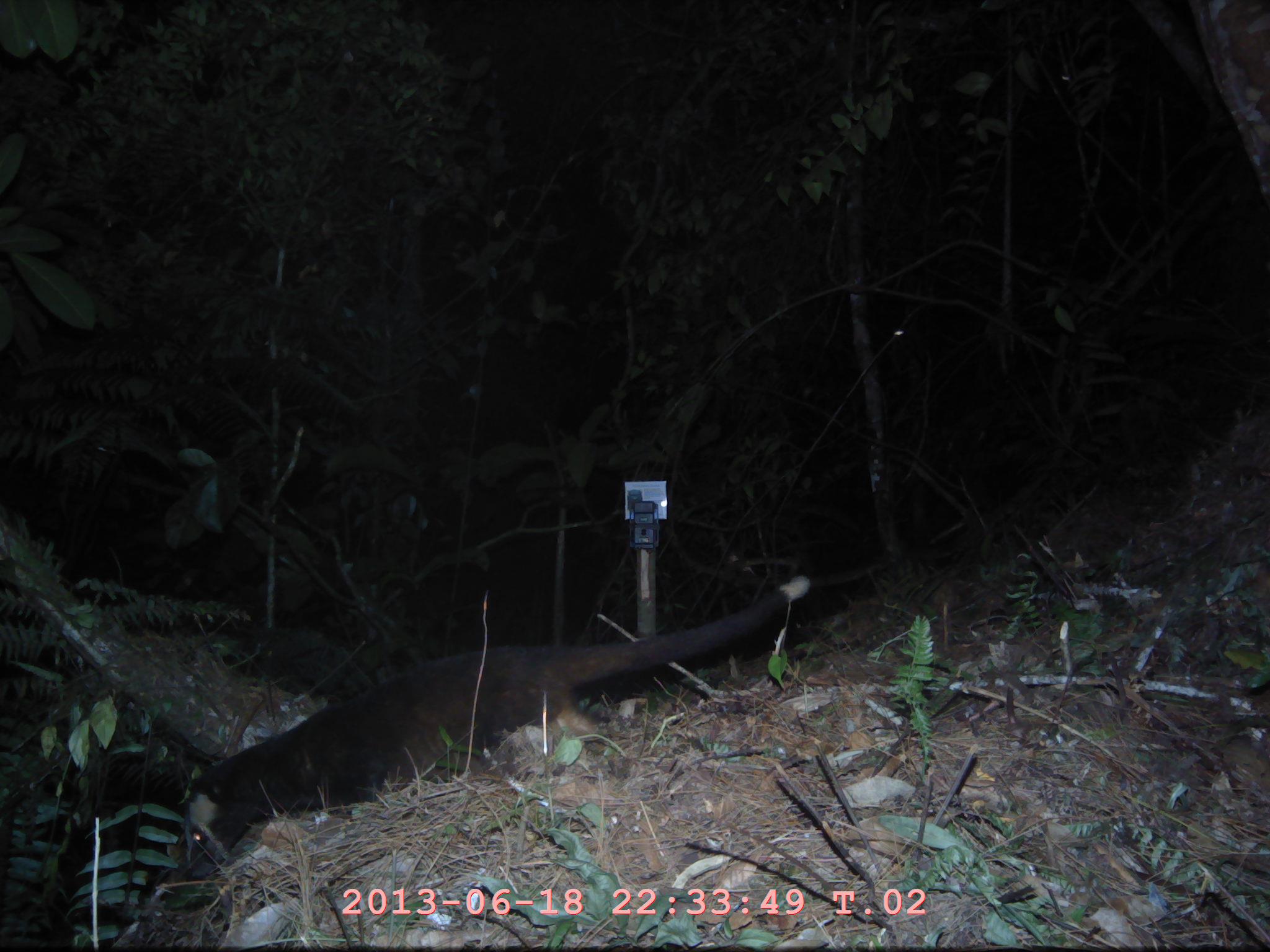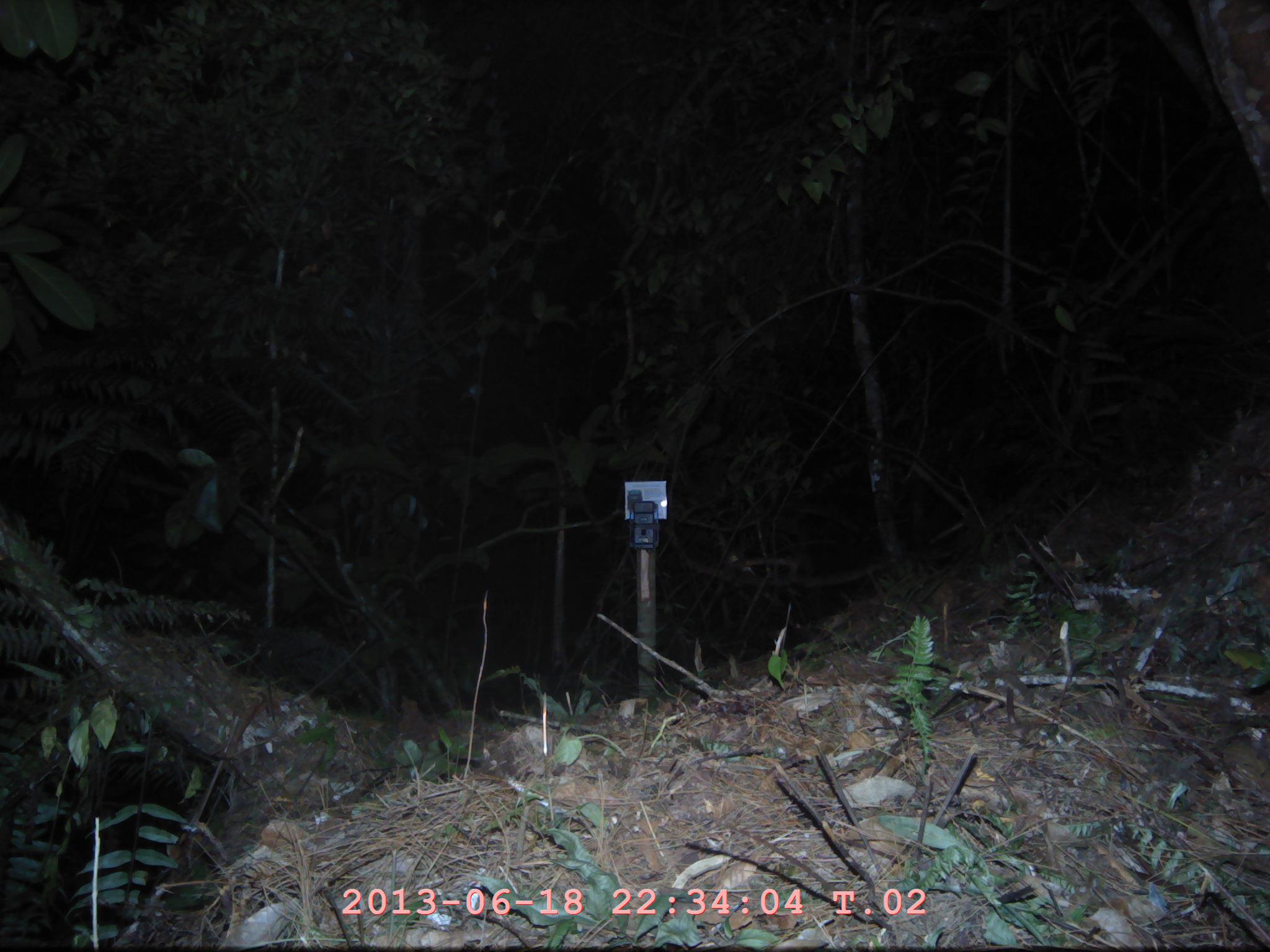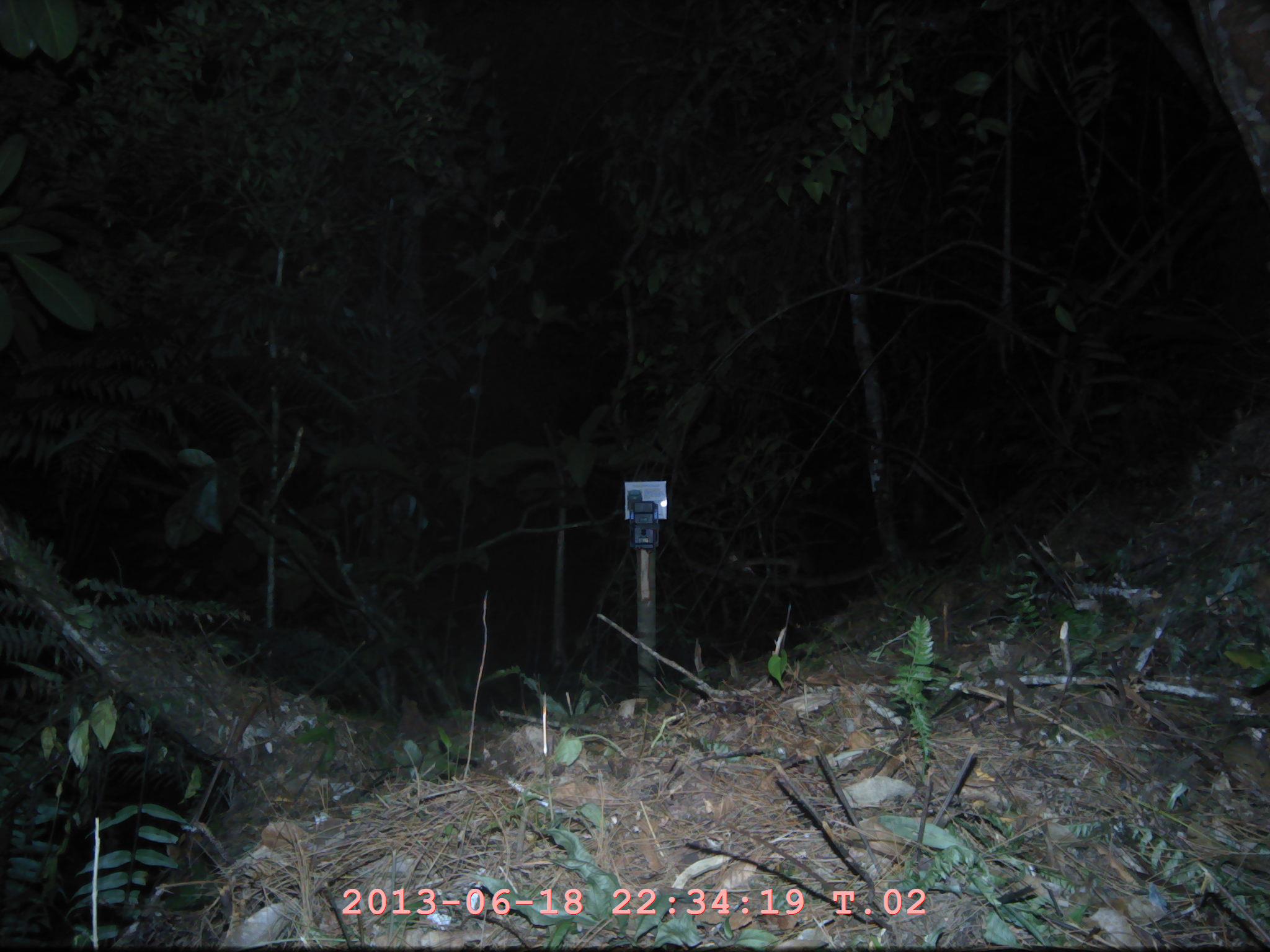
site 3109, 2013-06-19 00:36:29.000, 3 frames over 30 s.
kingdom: Animalia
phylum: Chordata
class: Mammalia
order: Carnivora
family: Viverridae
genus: Paguma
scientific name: Paguma larvata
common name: masked palm civet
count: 1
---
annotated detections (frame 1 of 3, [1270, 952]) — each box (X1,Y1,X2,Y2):
paguma larvata: (176,573,811,879)